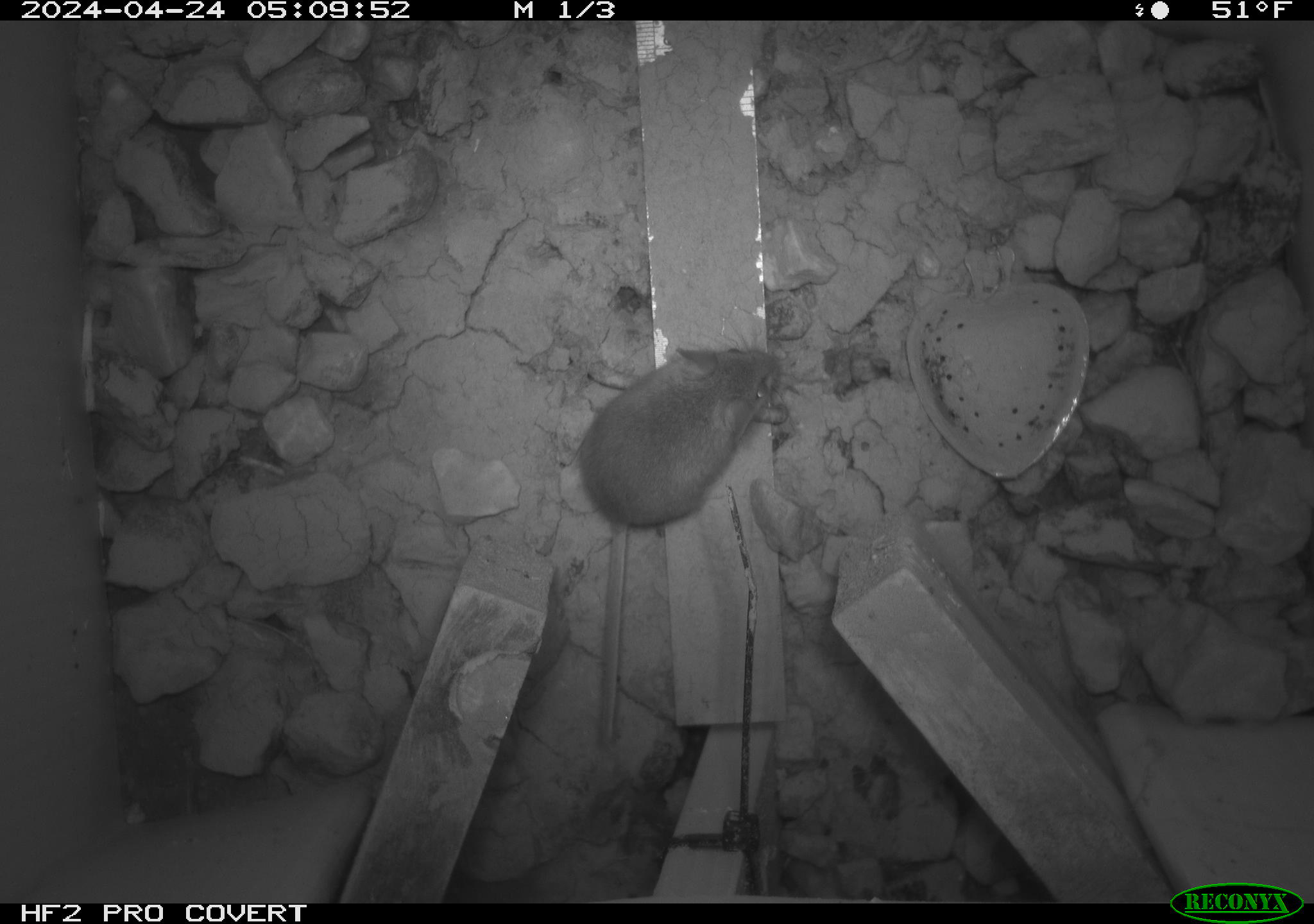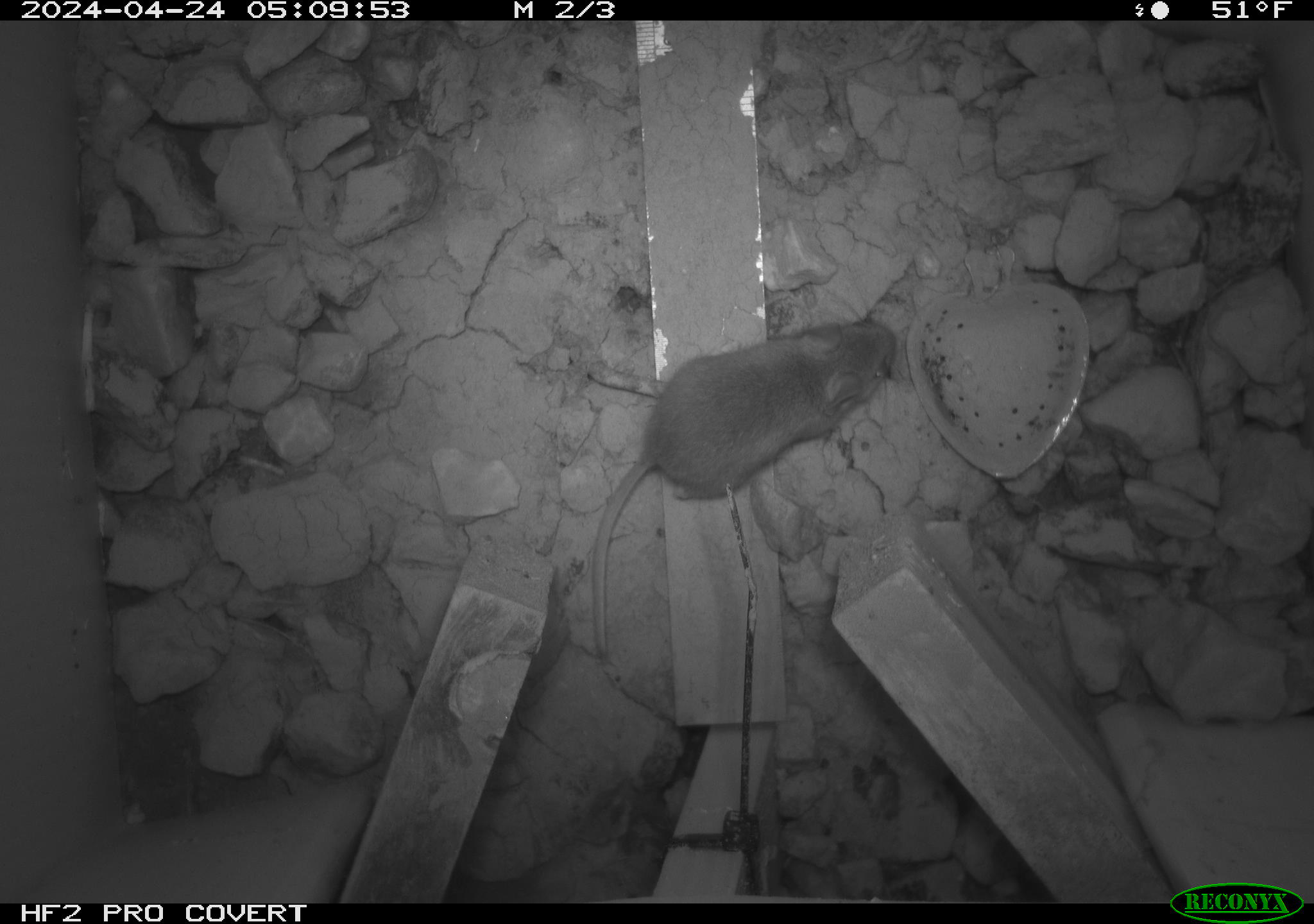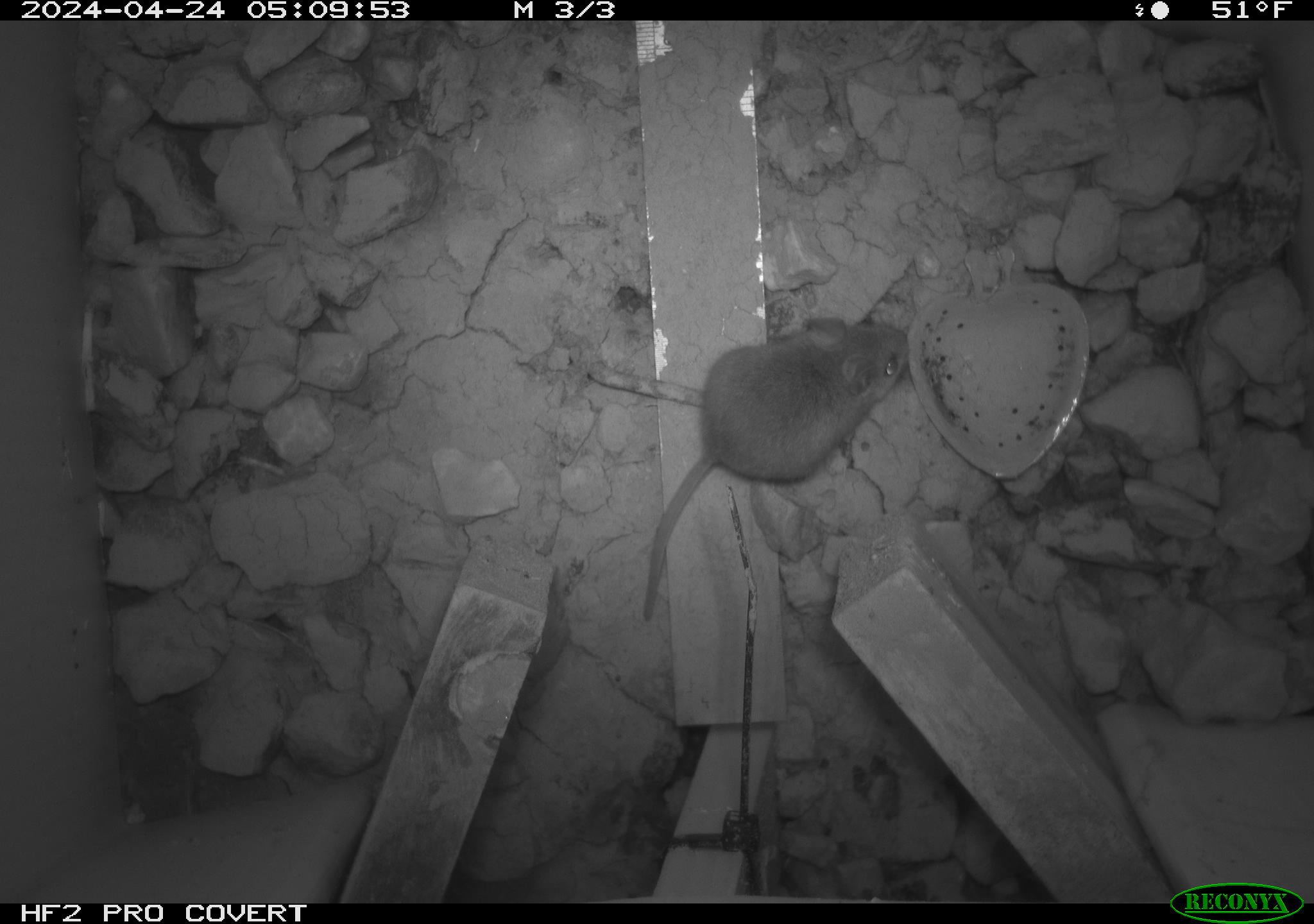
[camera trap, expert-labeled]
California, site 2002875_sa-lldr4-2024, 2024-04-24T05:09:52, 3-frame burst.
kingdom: Animalia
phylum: Chordata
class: Mammalia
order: Rodentia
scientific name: Rodentia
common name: mouse species